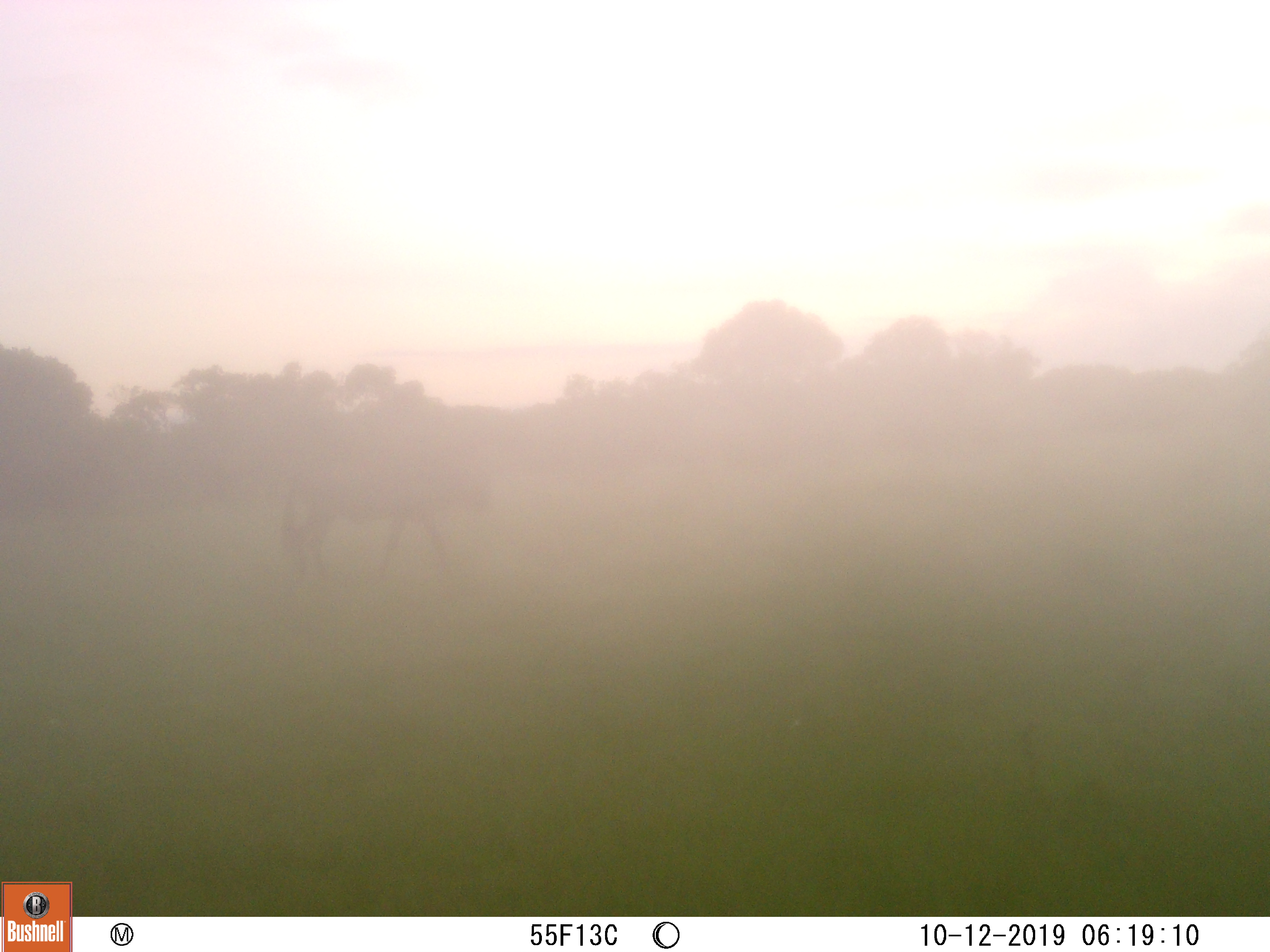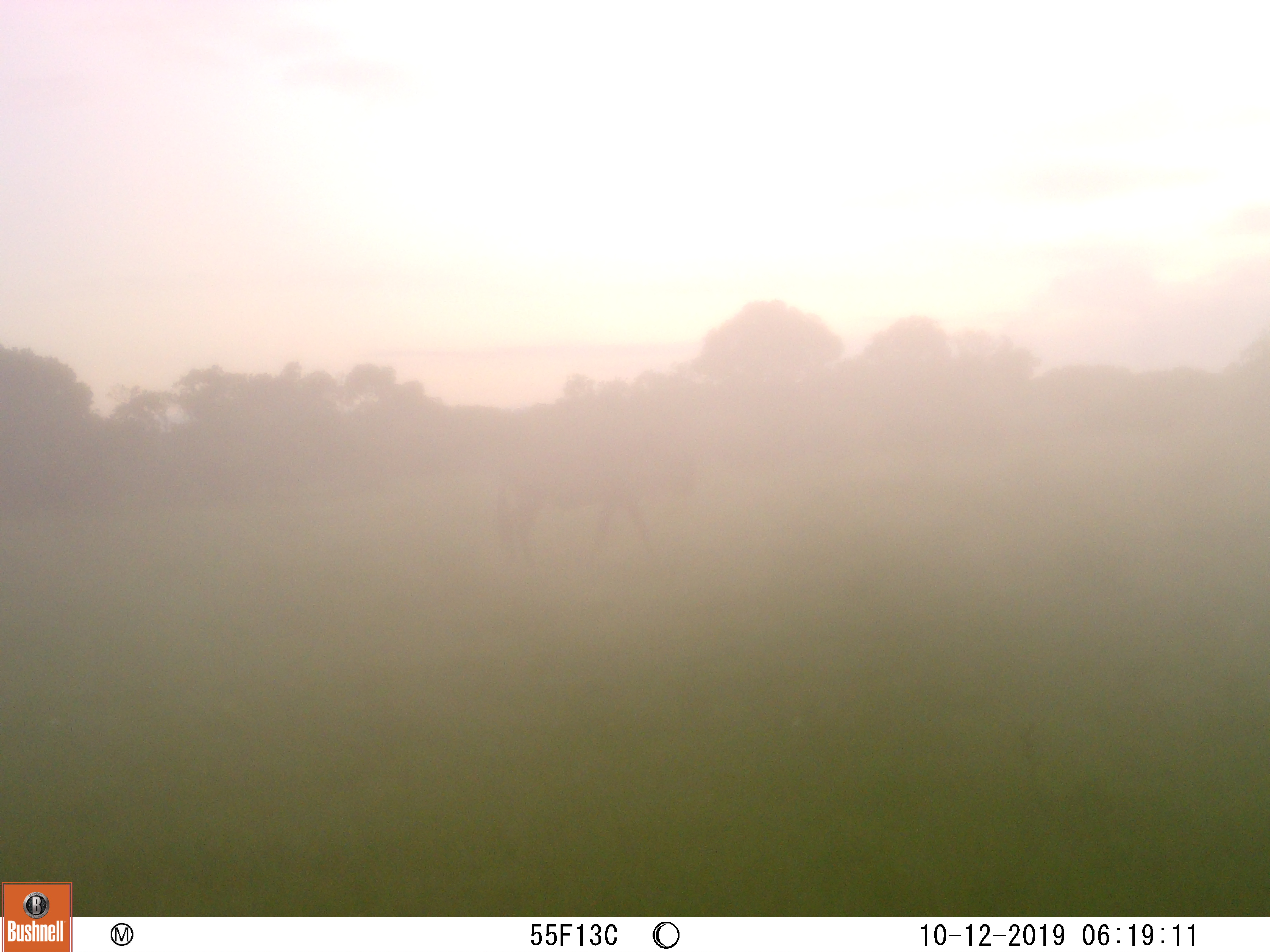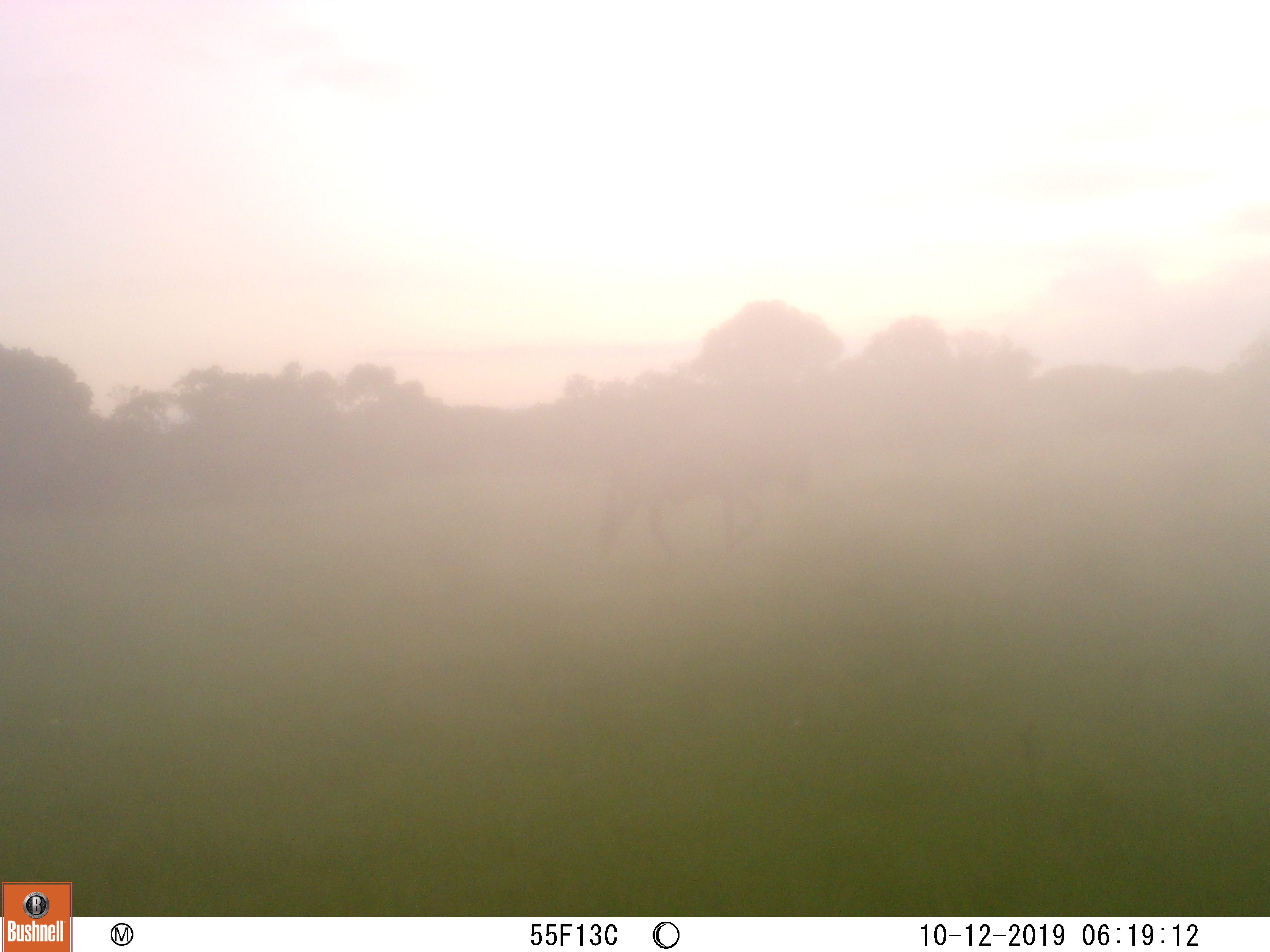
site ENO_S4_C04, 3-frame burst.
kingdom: Animalia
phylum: Chordata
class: Mammalia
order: Artiodactyla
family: Bovidae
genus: Connochaetes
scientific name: Connochaetes taurinus taurinus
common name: blue wildebeest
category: wildebeestblue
Wildebeestblue (blue wildebeest) (Connochaetes taurinus taurinus), count 1. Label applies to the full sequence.